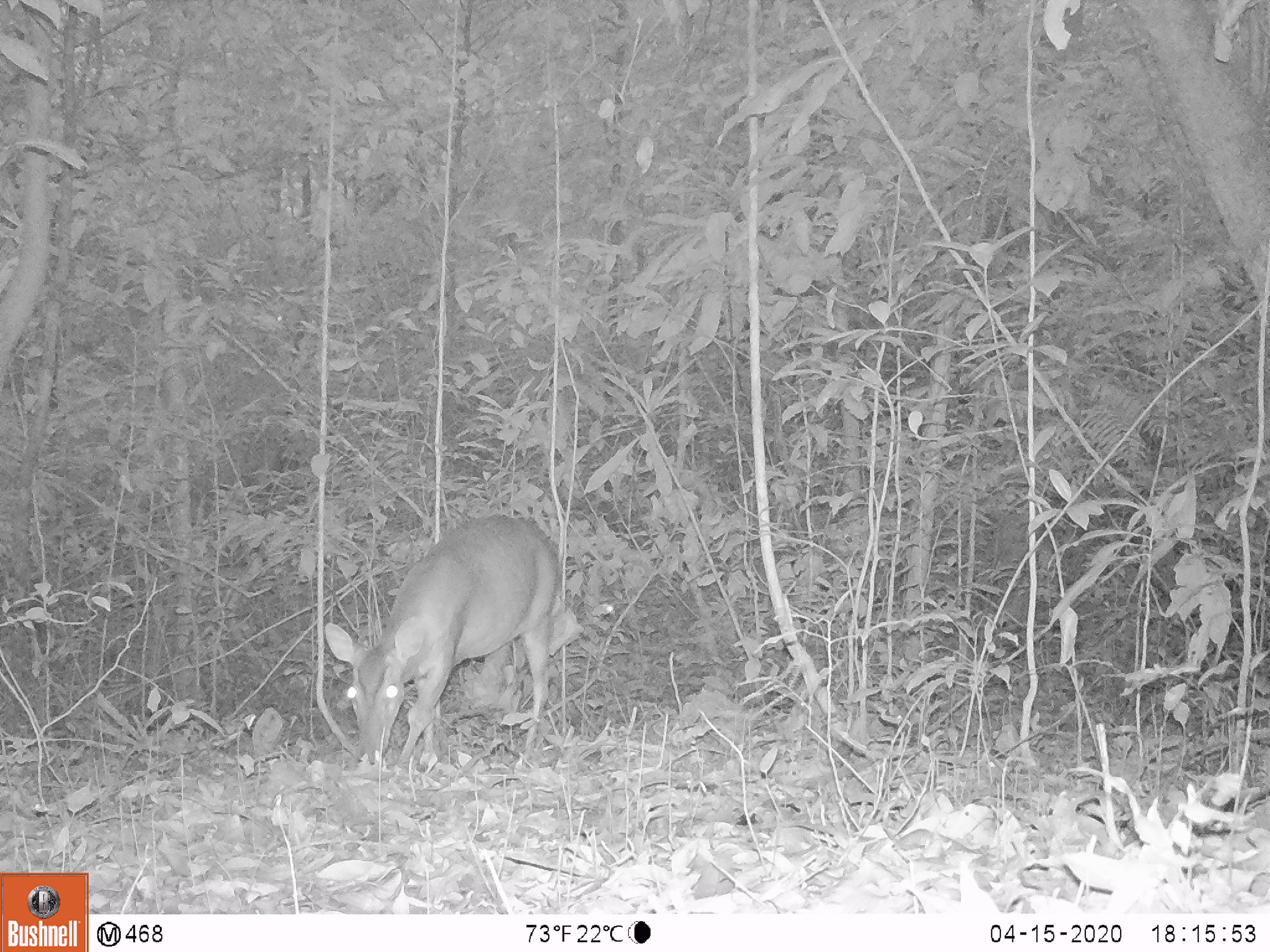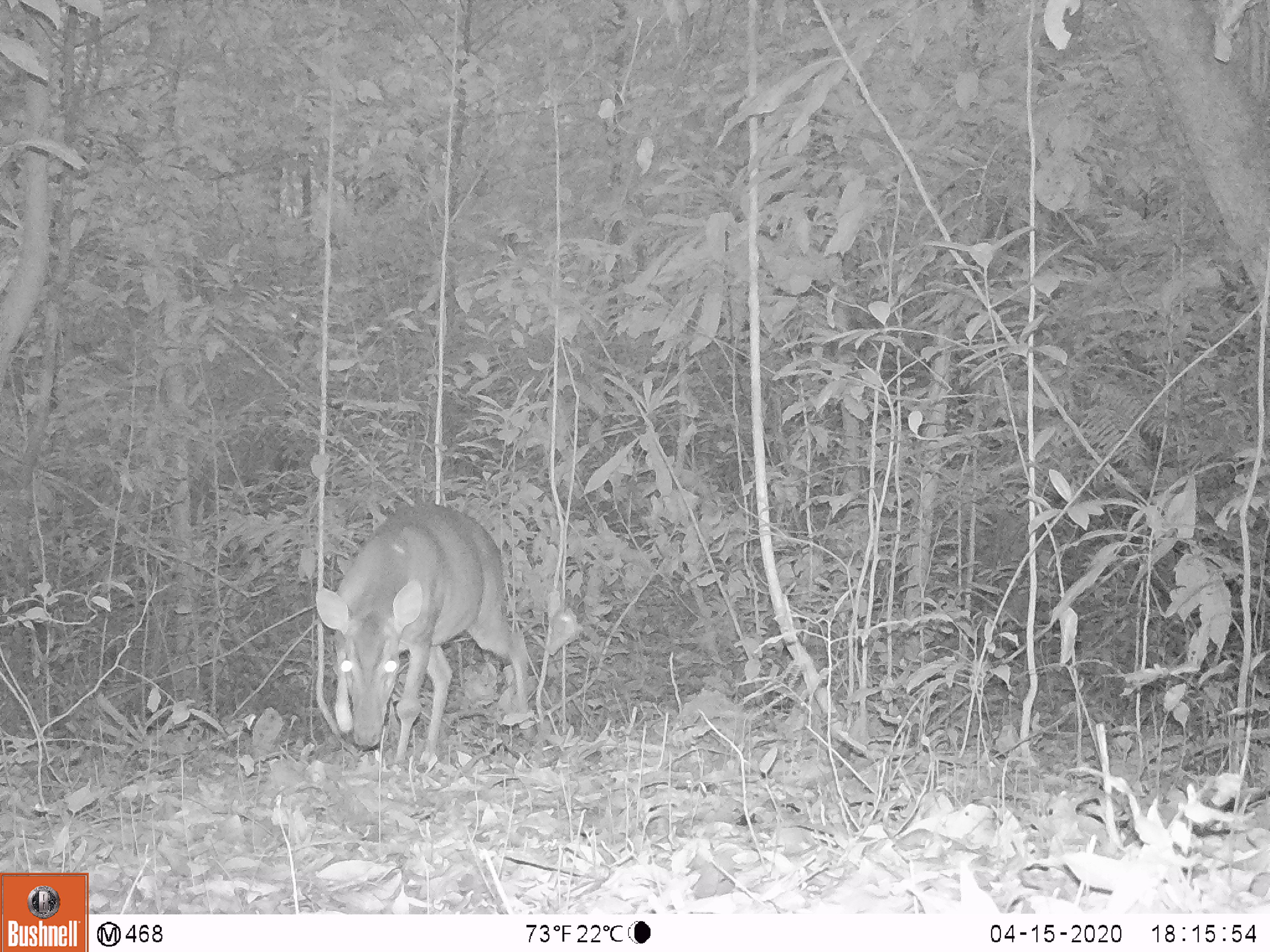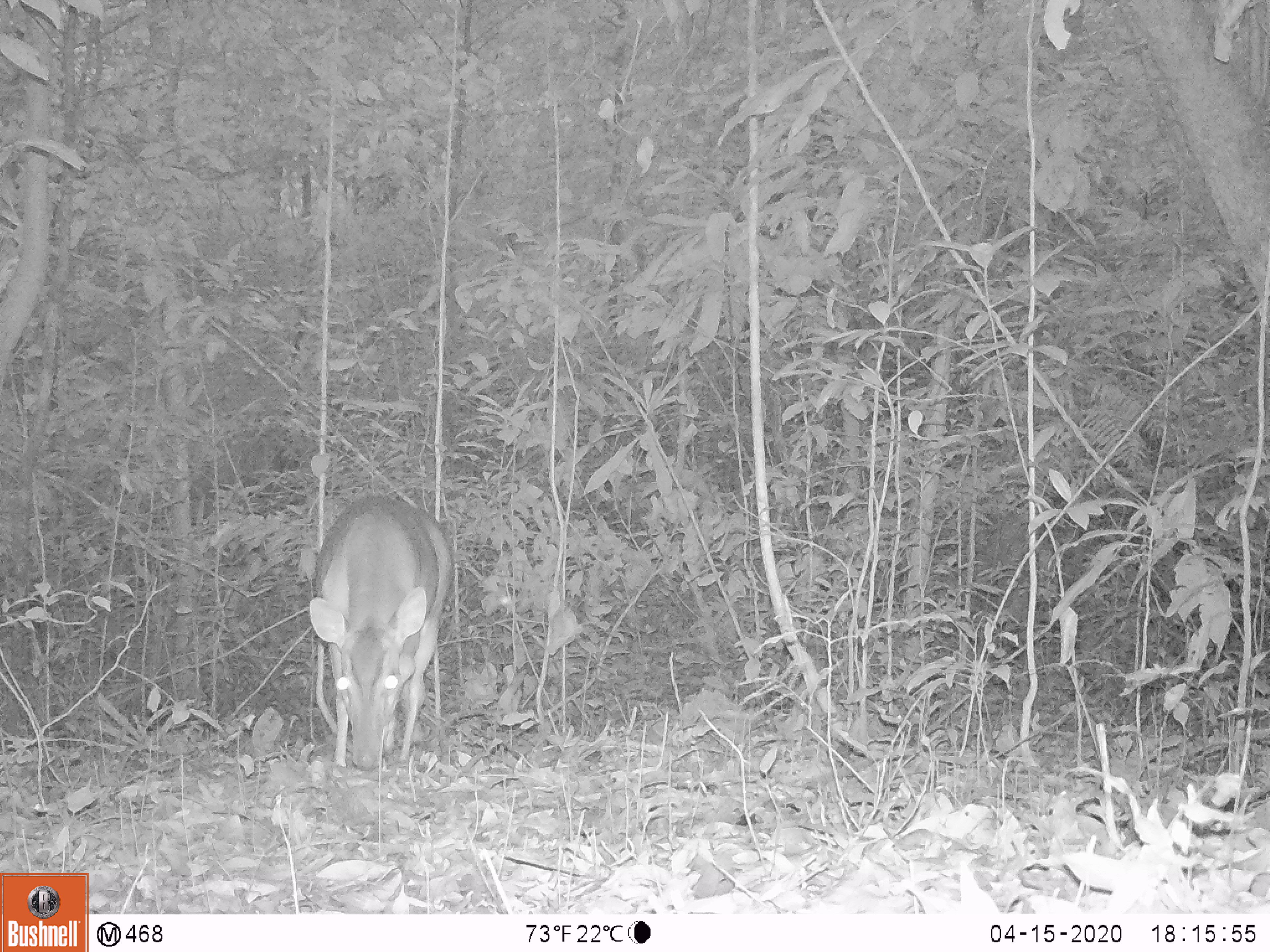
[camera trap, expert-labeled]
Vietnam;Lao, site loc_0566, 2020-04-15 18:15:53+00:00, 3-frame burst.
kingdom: Animalia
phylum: Chordata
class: Mammalia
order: Artiodactyla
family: Cervidae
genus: Muntiacus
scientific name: Muntiacus vuquangensis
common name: large-antlered muntjac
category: large antlered muntjac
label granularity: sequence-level